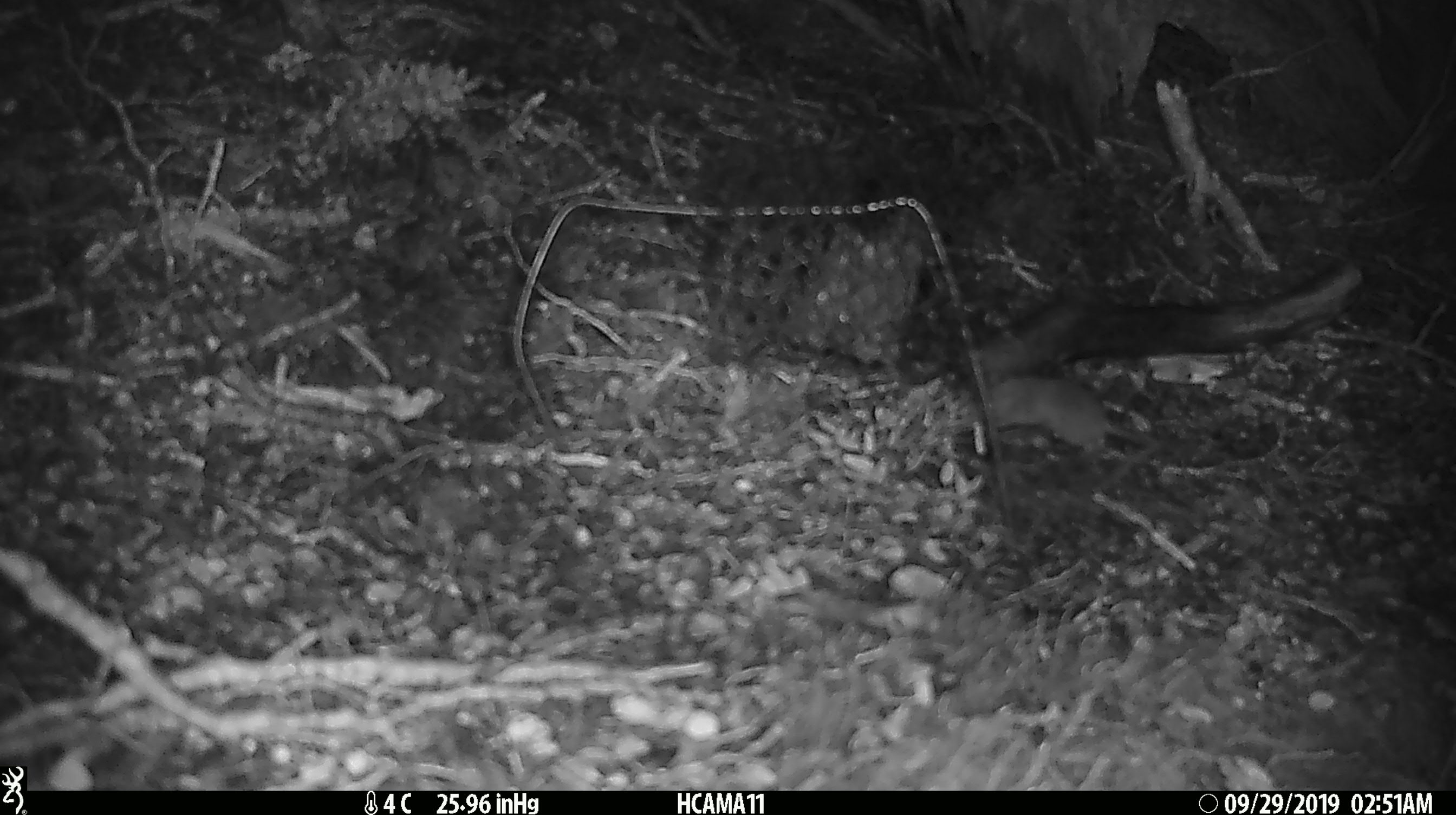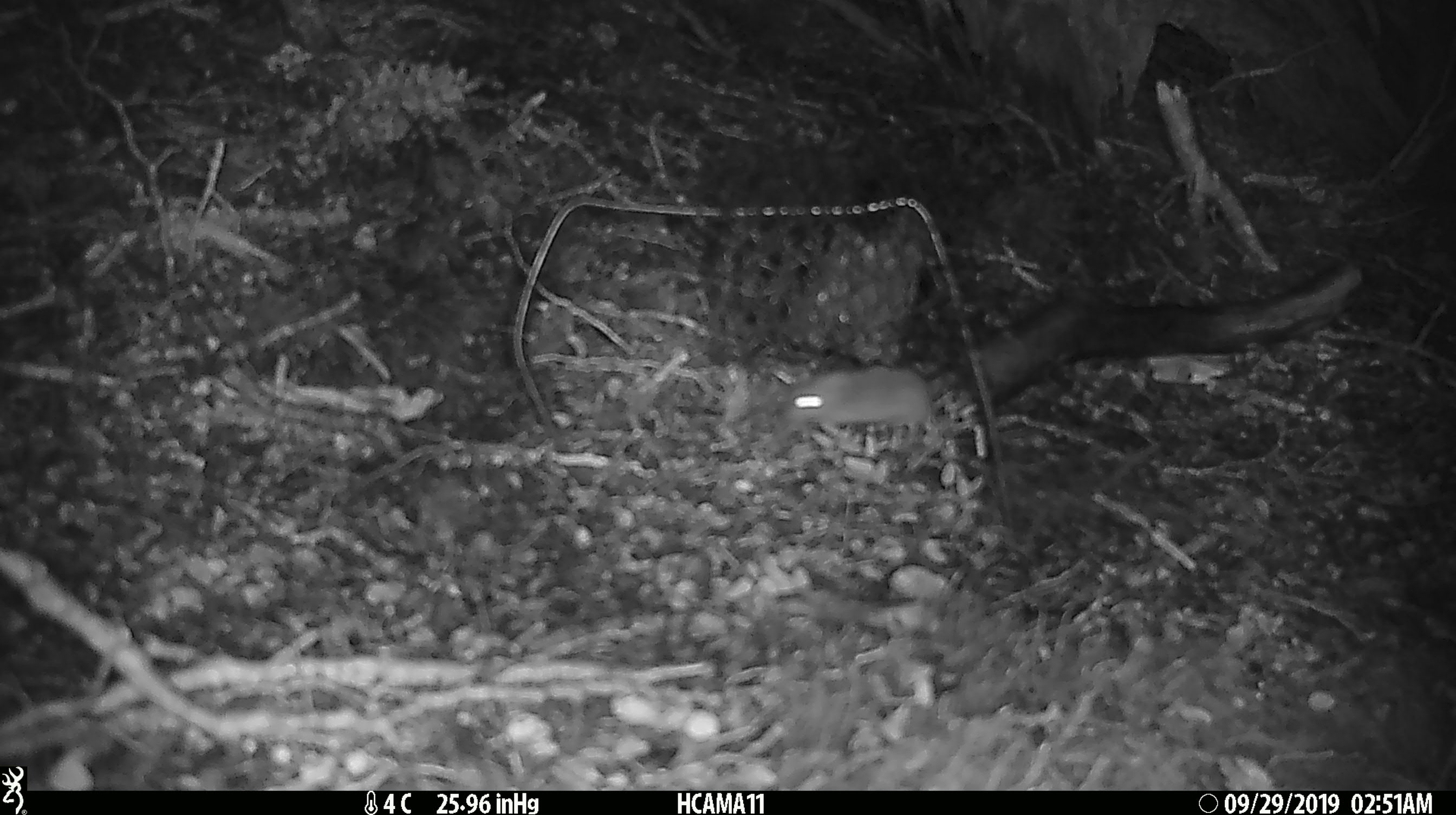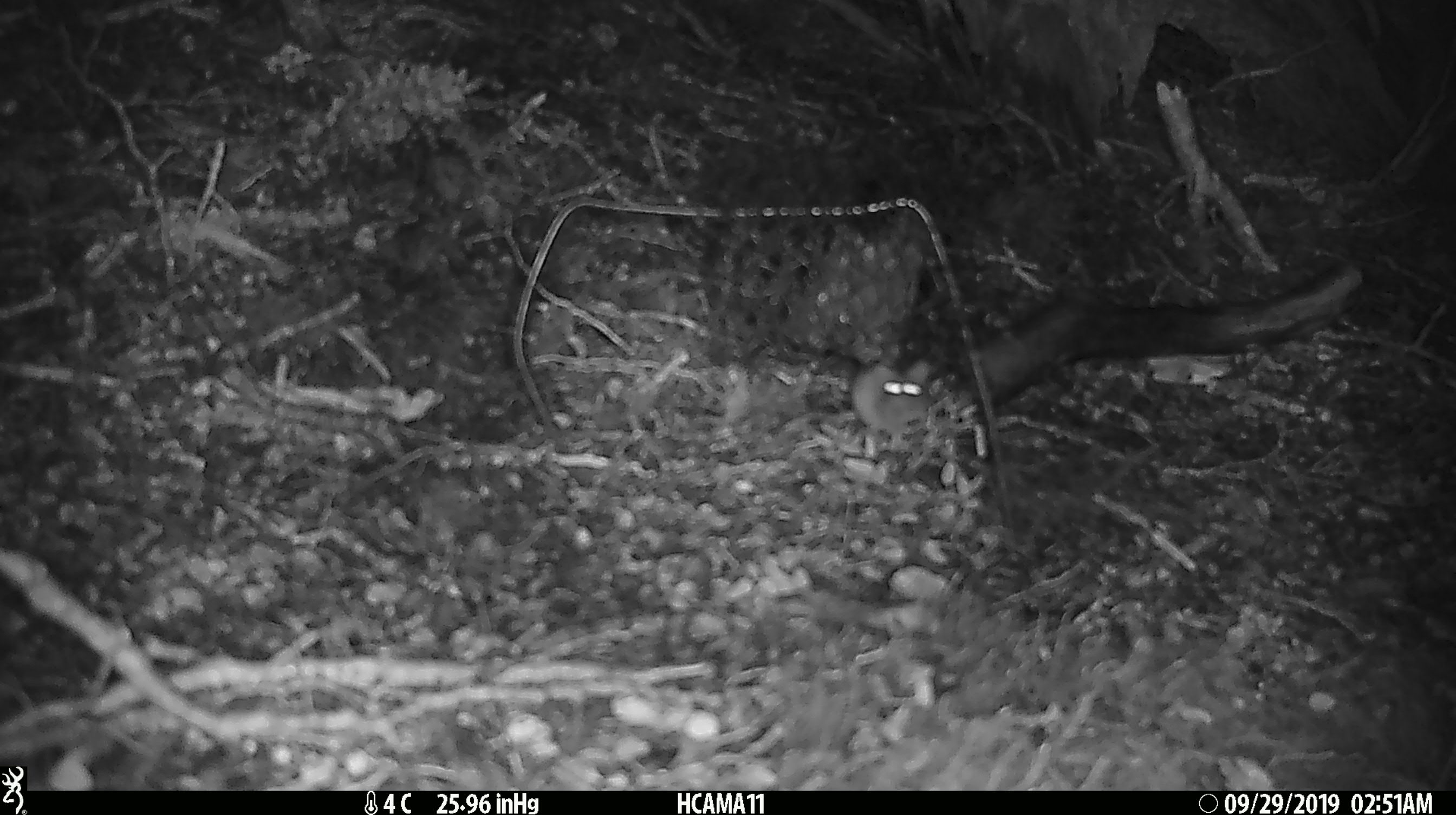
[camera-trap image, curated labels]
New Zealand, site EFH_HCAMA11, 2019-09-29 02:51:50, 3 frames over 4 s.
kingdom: Animalia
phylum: Chordata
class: Mammalia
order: Rodentia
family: Muridae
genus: Mus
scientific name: Mus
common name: mouse